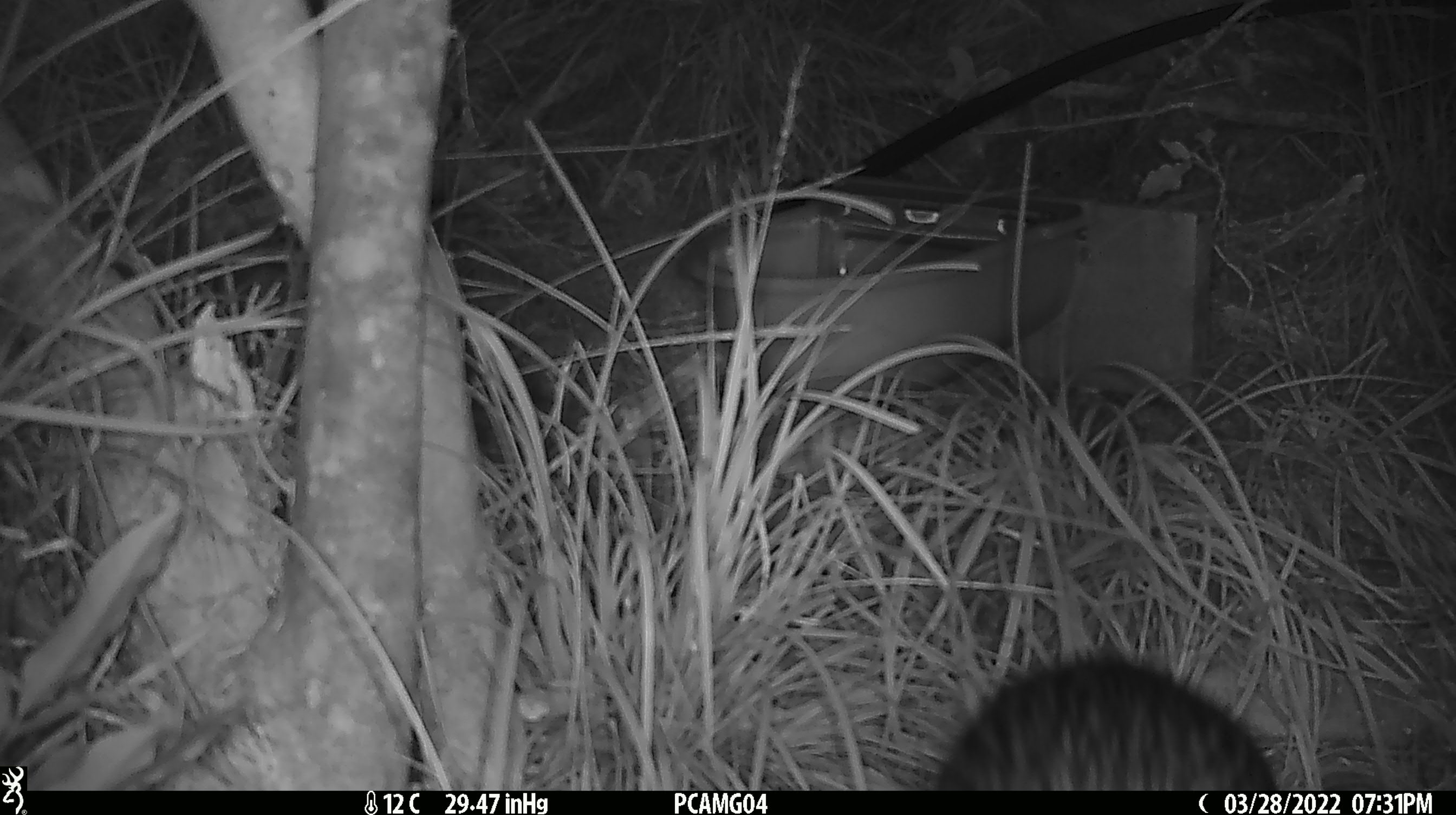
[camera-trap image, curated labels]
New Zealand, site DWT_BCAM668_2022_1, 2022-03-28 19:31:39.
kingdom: Animalia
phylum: Chordata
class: Aves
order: Gruiformes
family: Rallidae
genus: Gallirallus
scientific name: Gallirallus australis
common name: weka